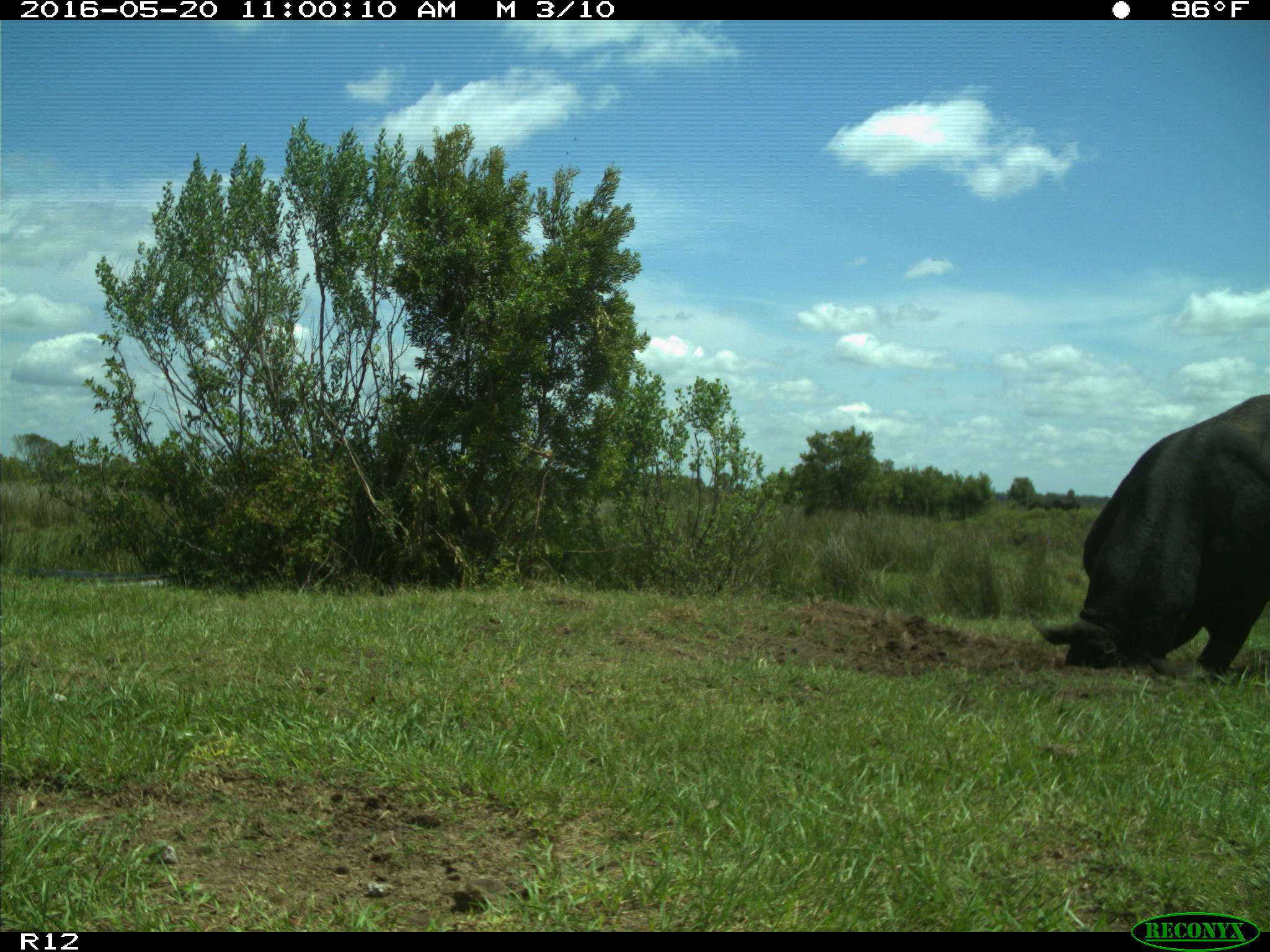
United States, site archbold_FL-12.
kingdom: Animalia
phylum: Chordata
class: Mammalia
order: Artiodactyla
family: Bovidae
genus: Bos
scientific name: Bos taurus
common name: domestic cow